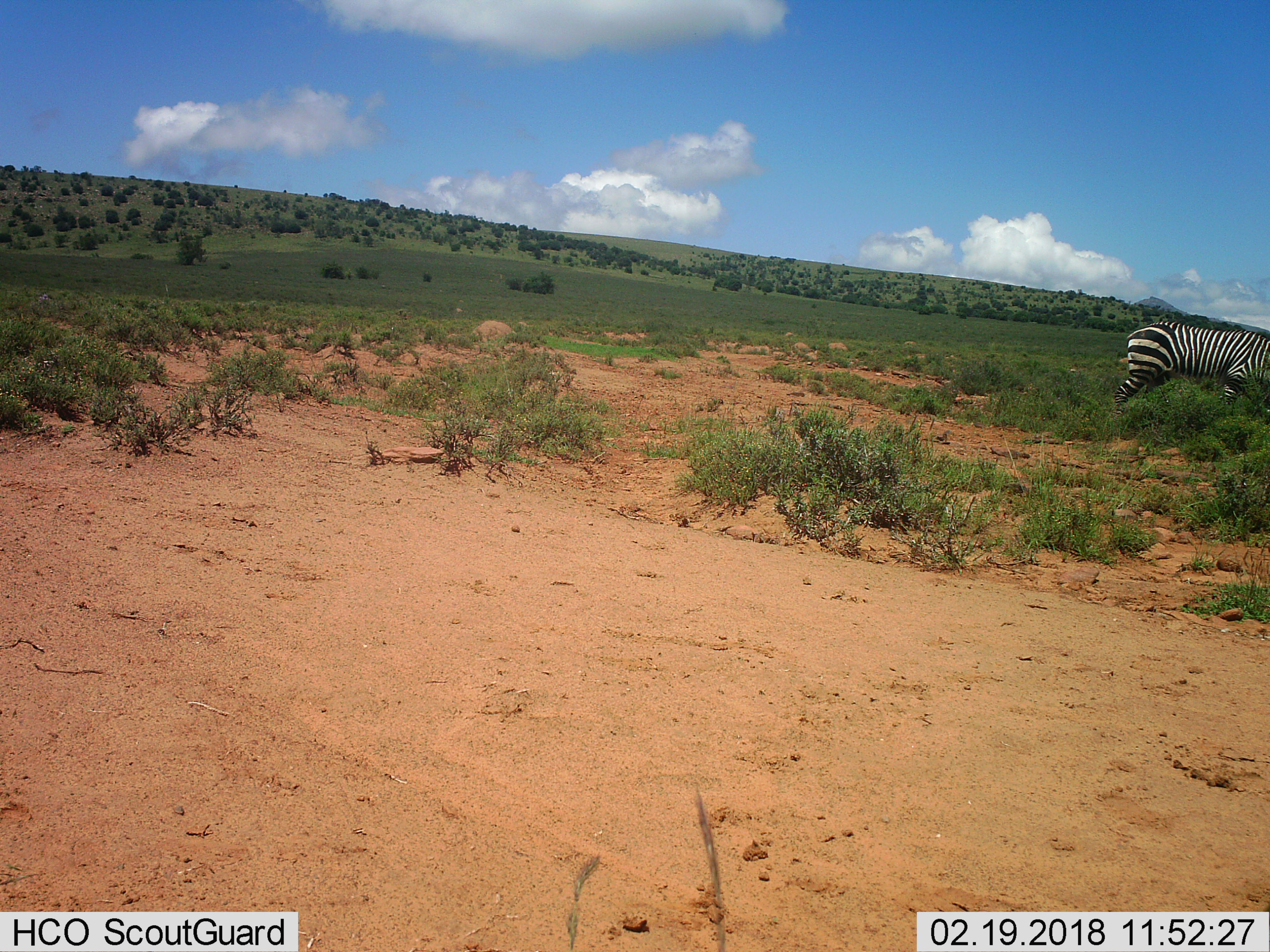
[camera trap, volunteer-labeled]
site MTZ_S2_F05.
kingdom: Animalia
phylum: Chordata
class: Mammalia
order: Perissodactyla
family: Equidae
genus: Equus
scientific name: Equus zebra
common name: mountain zebra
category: zebramountain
Zebramountain (mountain zebra) (Equus zebra), count 1. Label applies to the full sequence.